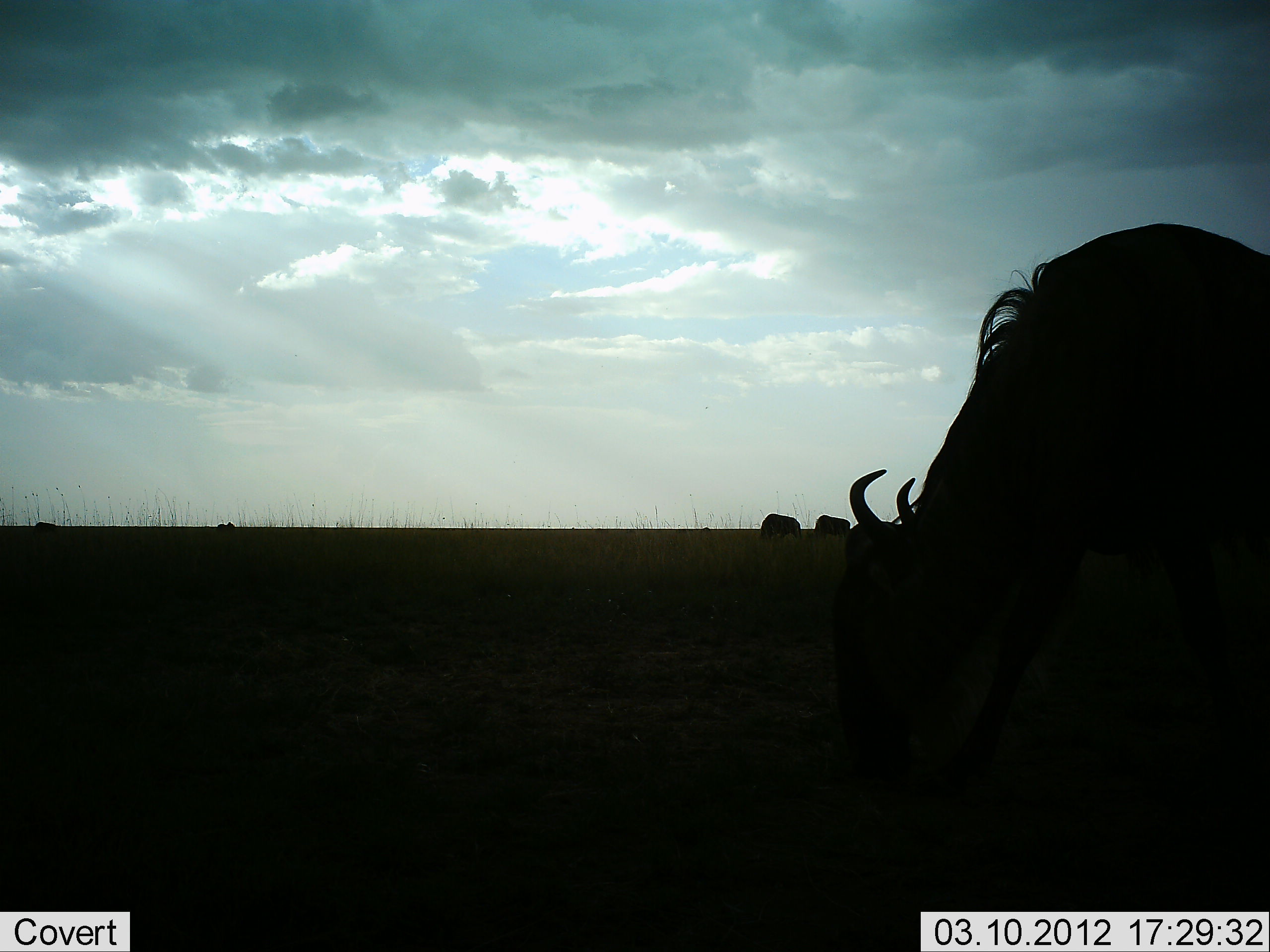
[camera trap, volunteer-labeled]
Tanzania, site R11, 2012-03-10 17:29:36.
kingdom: Animalia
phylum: Chordata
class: Mammalia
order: Artiodactyla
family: Bovidae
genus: Connochaetes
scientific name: Connochaetes taurinus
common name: blue wildebeest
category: wildebeest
Wildebeest (blue wildebeest) (Connochaetes taurinus), count 3. Behavior (volunteer vote fractions): standing 29%, resting 0%, moving 0%, interacting 0%. Young present (vote fraction): 0%. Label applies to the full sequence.